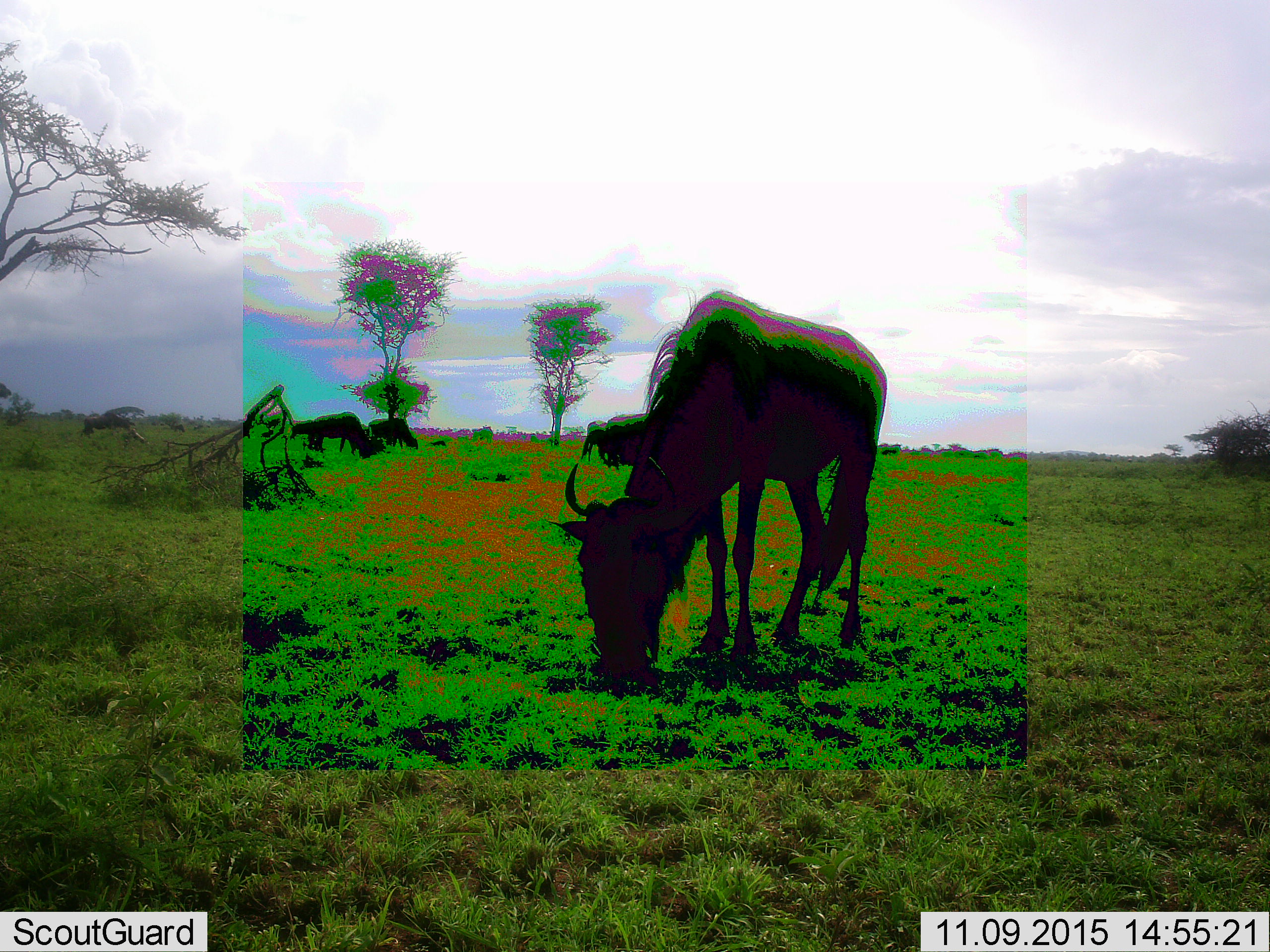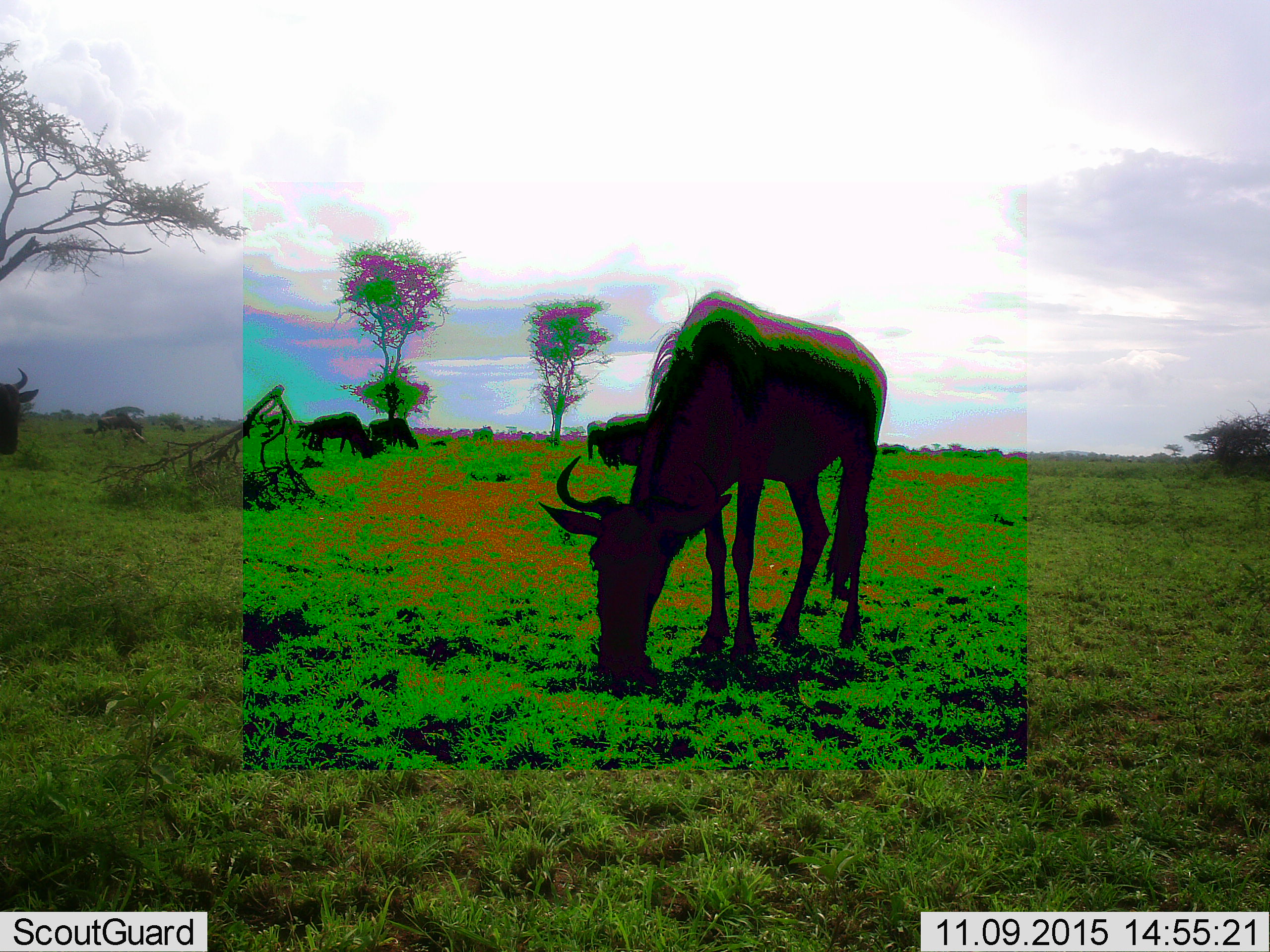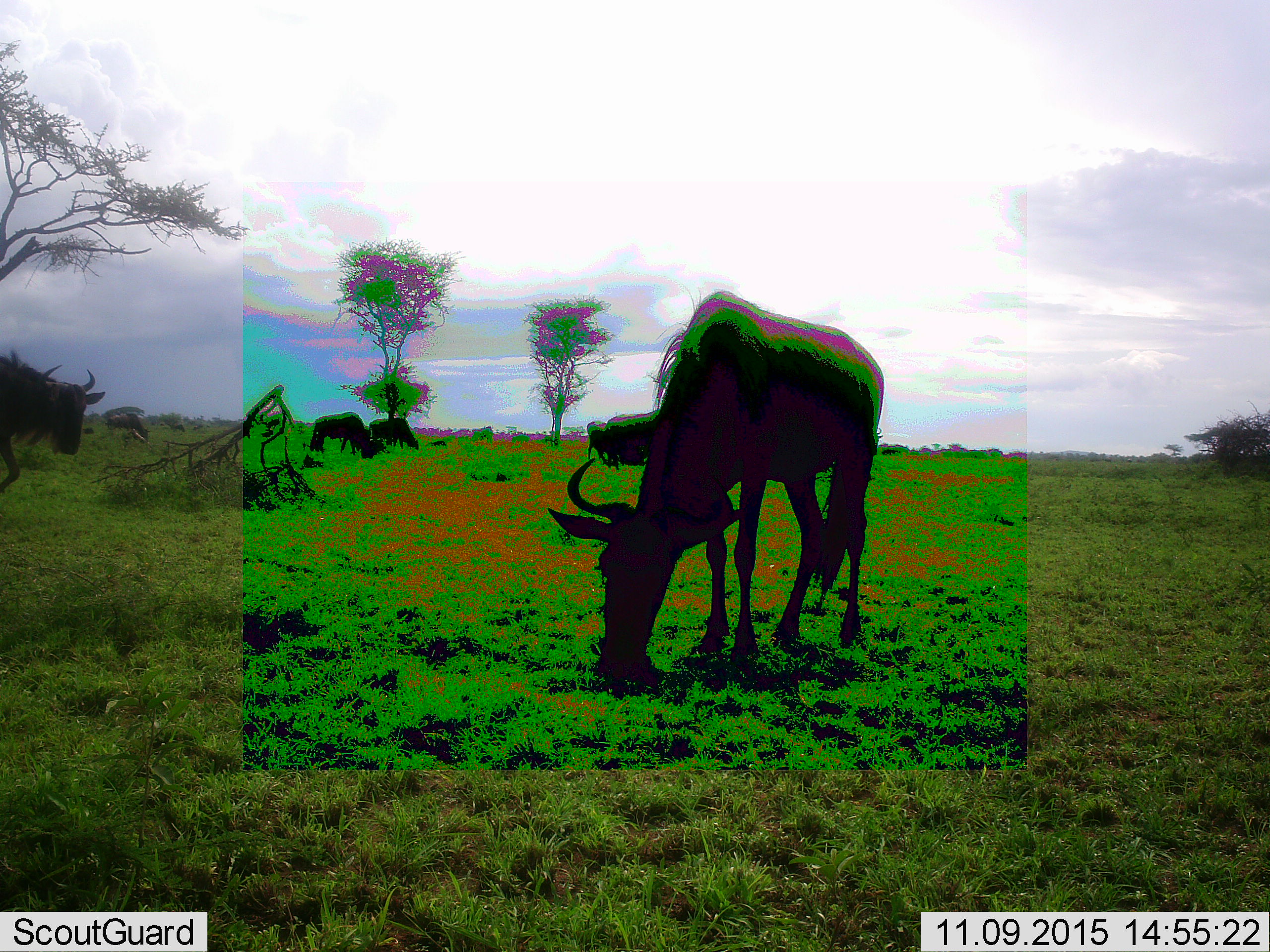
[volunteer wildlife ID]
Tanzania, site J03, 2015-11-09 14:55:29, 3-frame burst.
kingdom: Animalia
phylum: Chordata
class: Mammalia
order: Artiodactyla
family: Bovidae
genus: Connochaetes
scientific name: Connochaetes taurinus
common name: blue wildebeest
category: wildebeest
Wildebeest (blue wildebeest) (Connochaetes taurinus), count 6. Behavior (volunteer vote fractions): standing 50%, resting 0%, moving 60%, interacting 0%. Young present (vote fraction): 0%. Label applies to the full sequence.